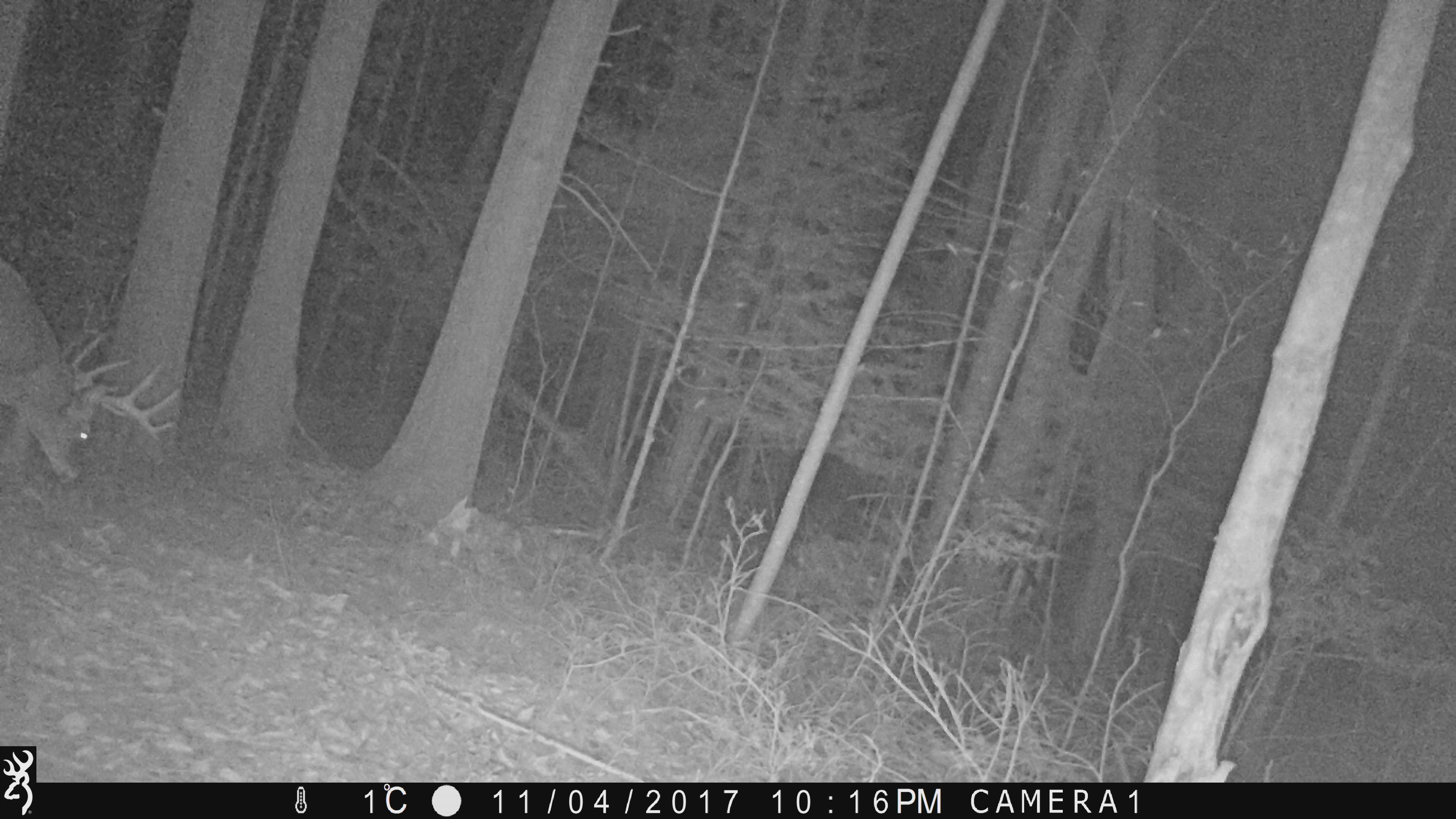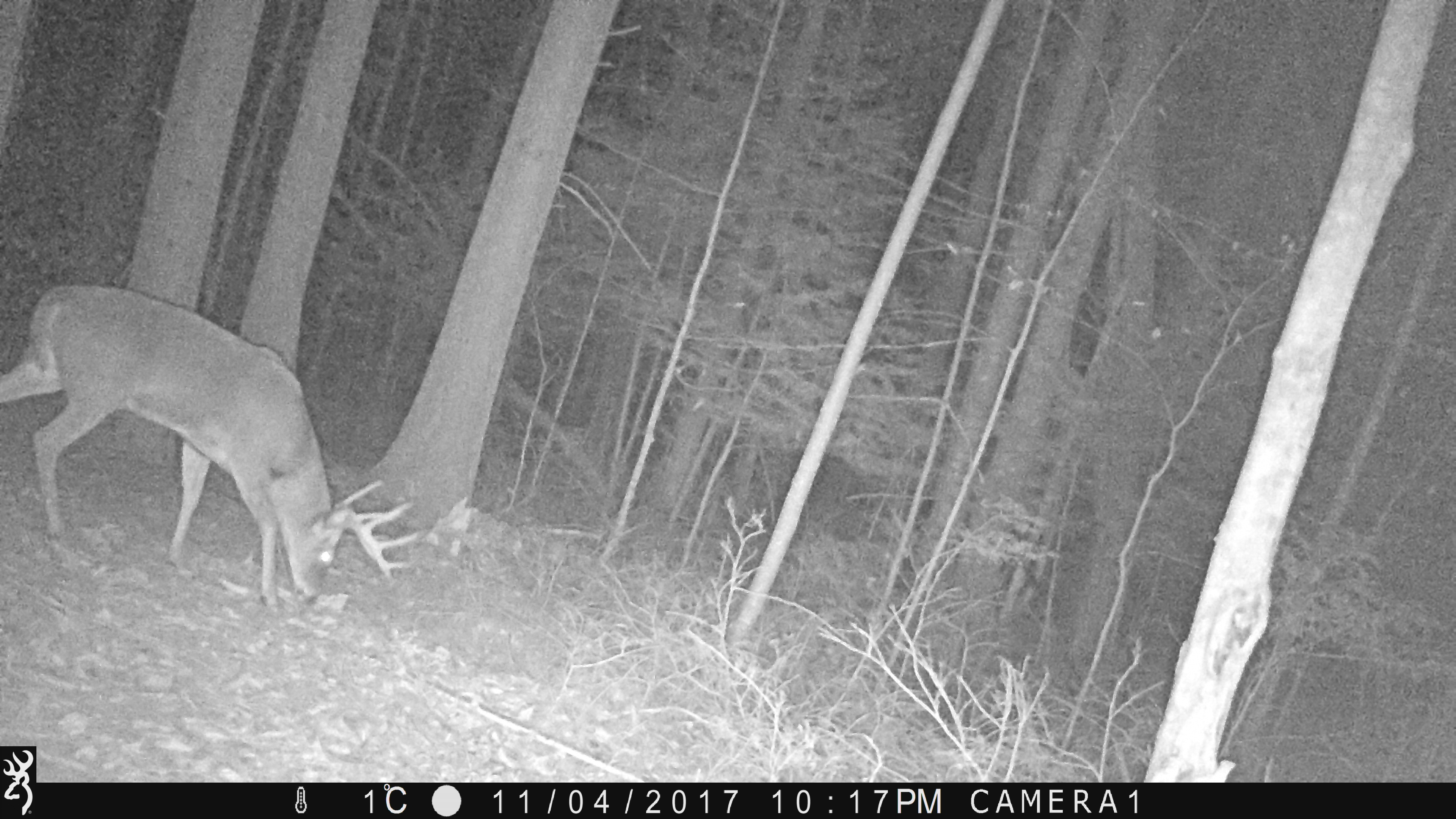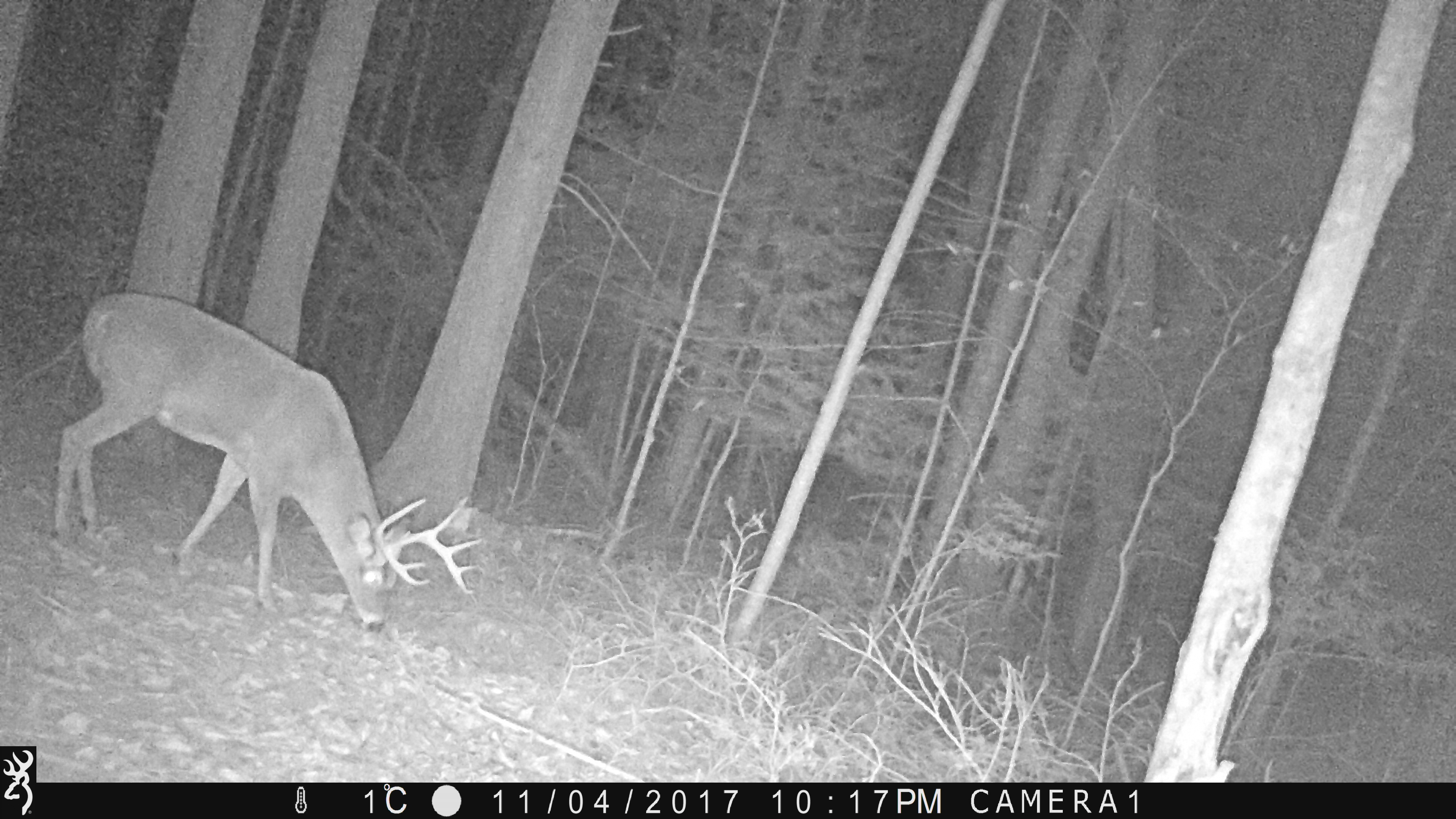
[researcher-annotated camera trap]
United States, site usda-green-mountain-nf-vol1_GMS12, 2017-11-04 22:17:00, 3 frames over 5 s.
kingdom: Animalia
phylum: Chordata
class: Mammalia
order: Artiodactyla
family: Cervidae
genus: Odocoileus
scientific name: Odocoileus virginianus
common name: white-tailed deer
White-tailed deer (Odocoileus virginianus).